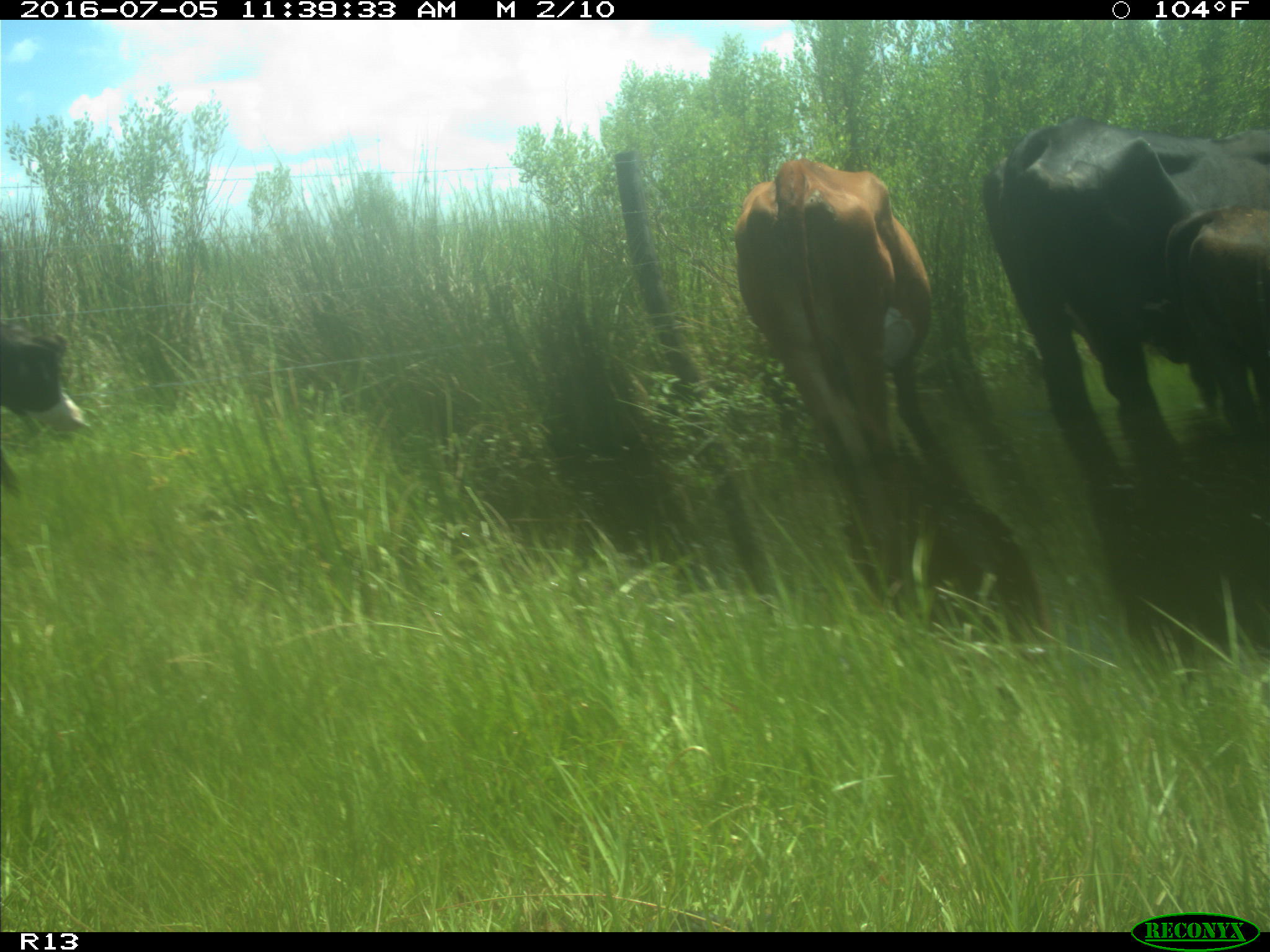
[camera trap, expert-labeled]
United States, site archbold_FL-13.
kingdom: Animalia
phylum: Chordata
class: Mammalia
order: Artiodactyla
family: Bovidae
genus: Bos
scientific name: Bos taurus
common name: domestic cow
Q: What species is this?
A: Bos taurus (domestic cow).